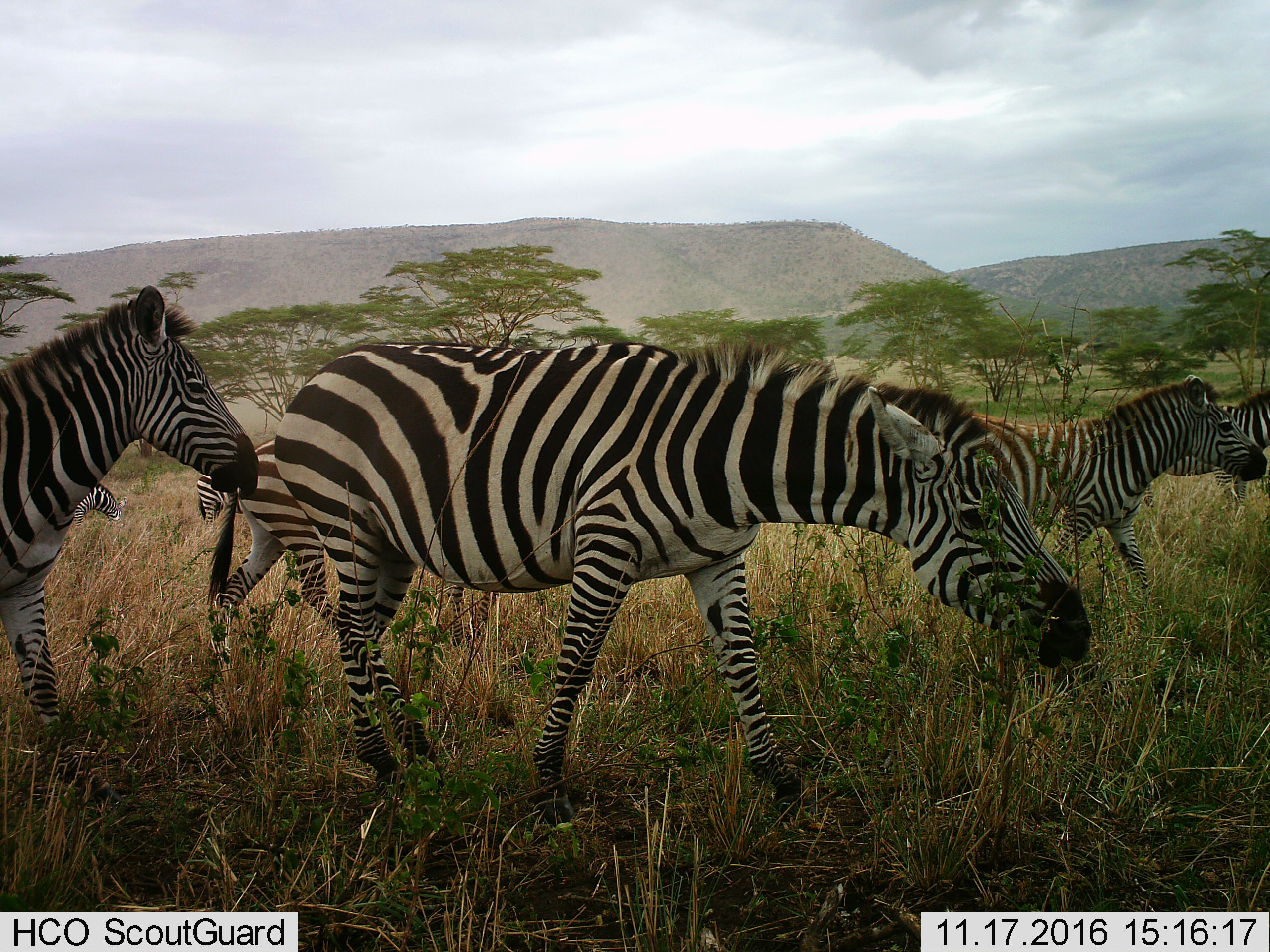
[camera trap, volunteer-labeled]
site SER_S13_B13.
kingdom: Animalia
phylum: Chordata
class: Mammalia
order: Perissodactyla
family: Equidae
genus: Equus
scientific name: Equus quagga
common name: plains zebra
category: zebraplains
Zebraplains (plains zebra) (Equus quagga), count 7. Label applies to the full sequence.